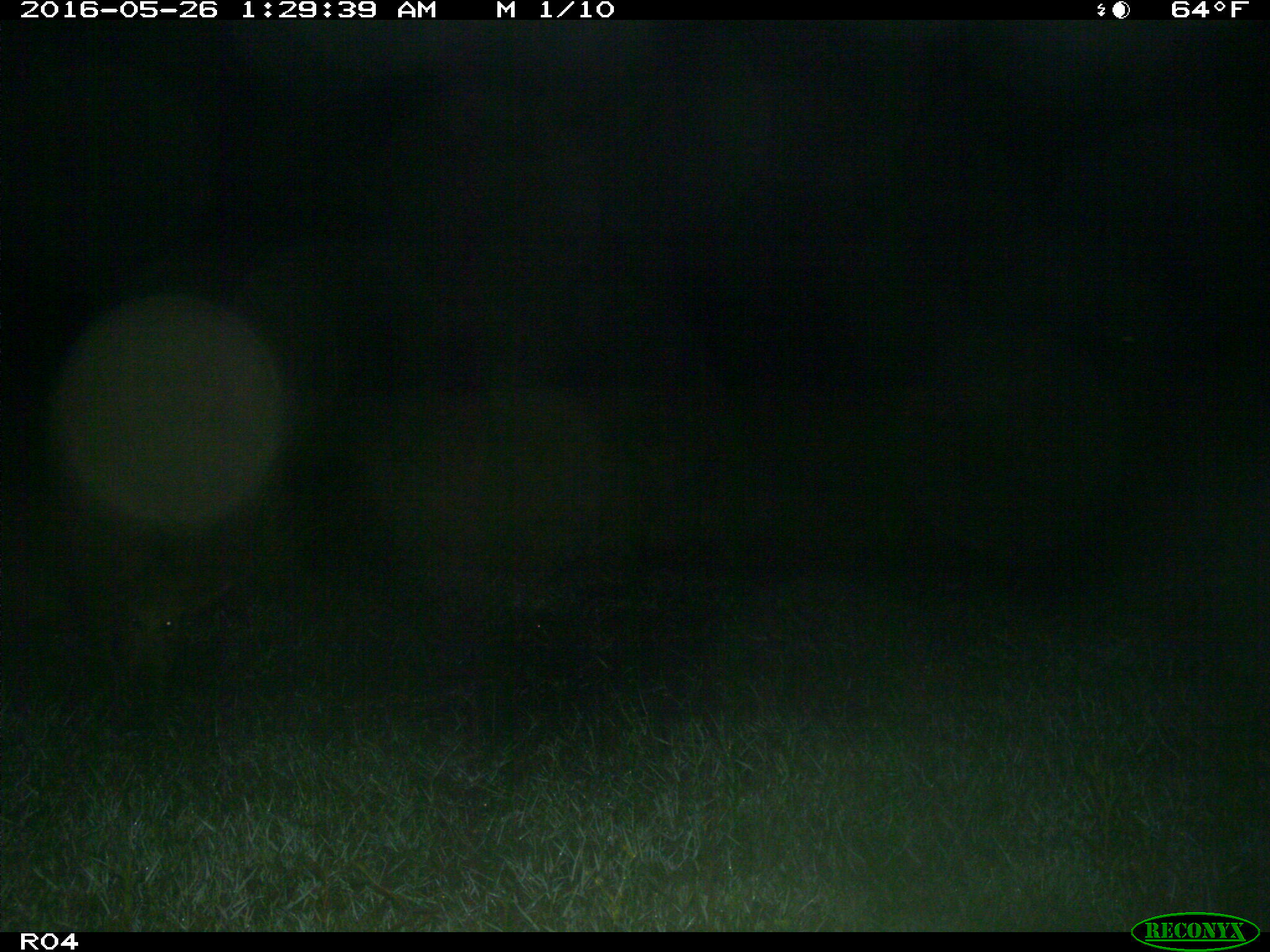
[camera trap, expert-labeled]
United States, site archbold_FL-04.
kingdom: Animalia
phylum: Chordata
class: Mammalia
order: Artiodactyla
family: Suidae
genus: Sus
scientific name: Sus scrofa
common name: wild boar